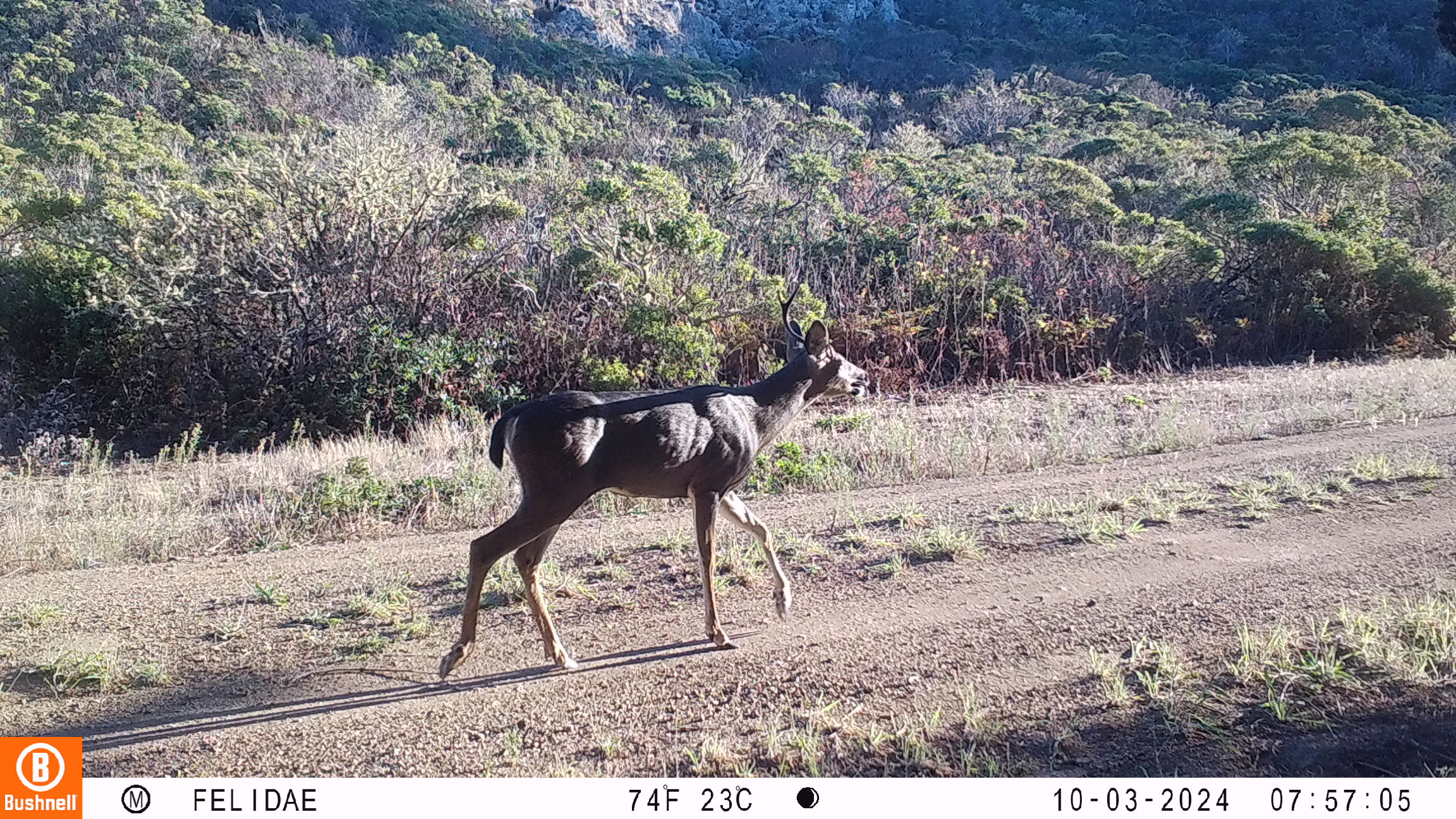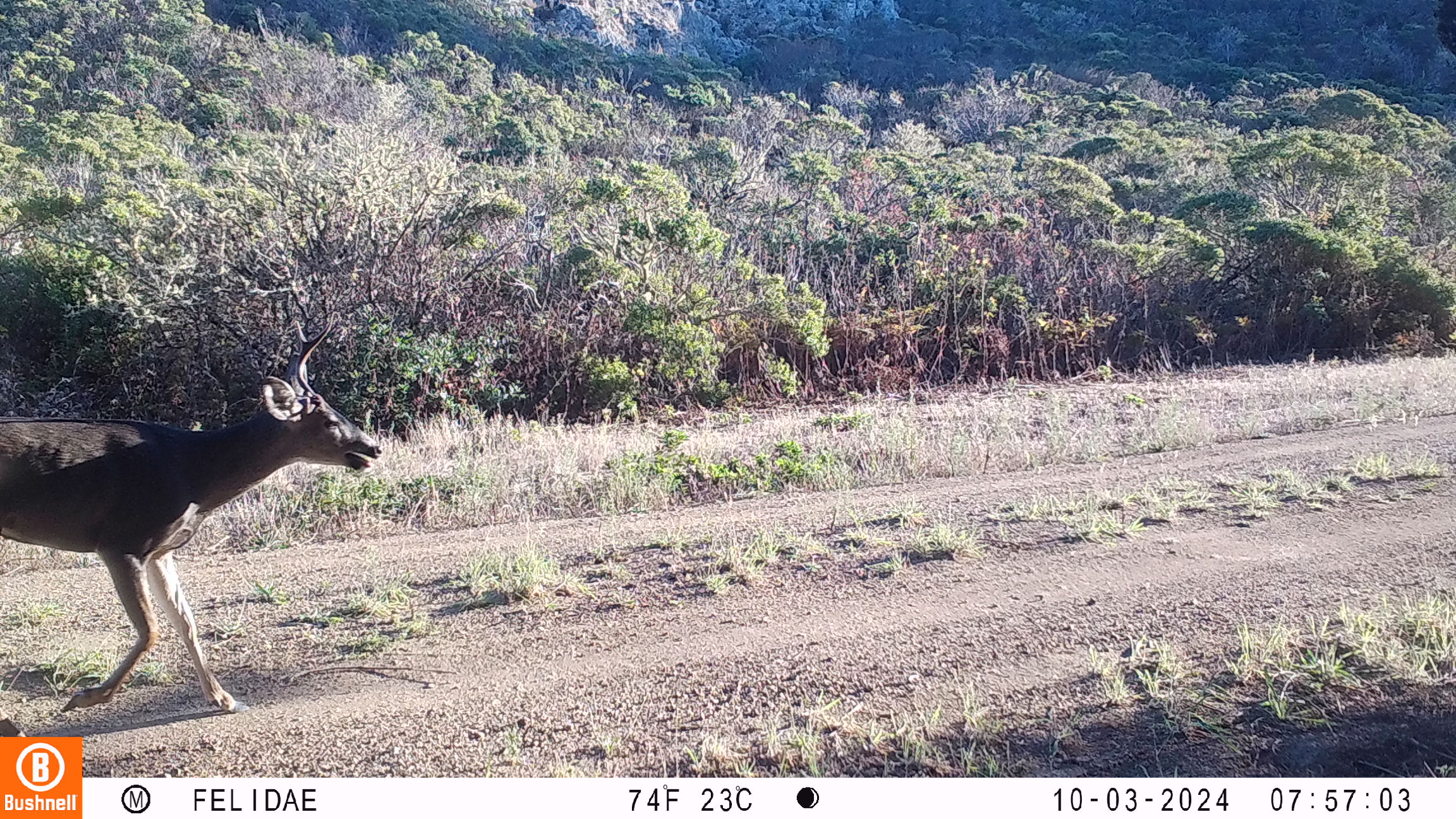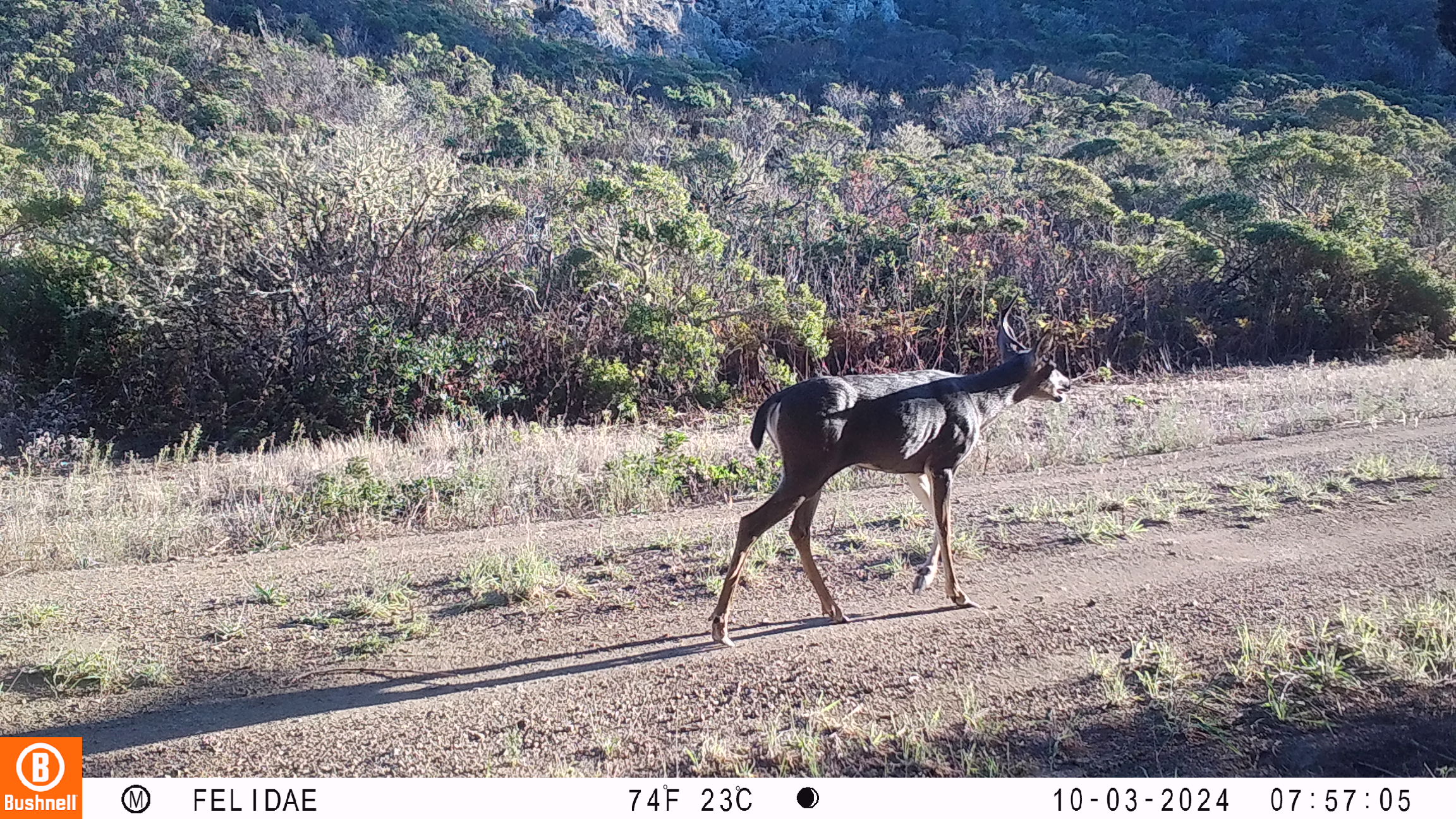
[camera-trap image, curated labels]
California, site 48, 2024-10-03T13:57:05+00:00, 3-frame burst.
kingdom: Animalia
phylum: Chordata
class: Mammalia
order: Artiodactyla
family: Cervidae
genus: Odocoileus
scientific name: Odocoileus hemionus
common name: mule deer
Mule deer (Odocoileus hemionus).